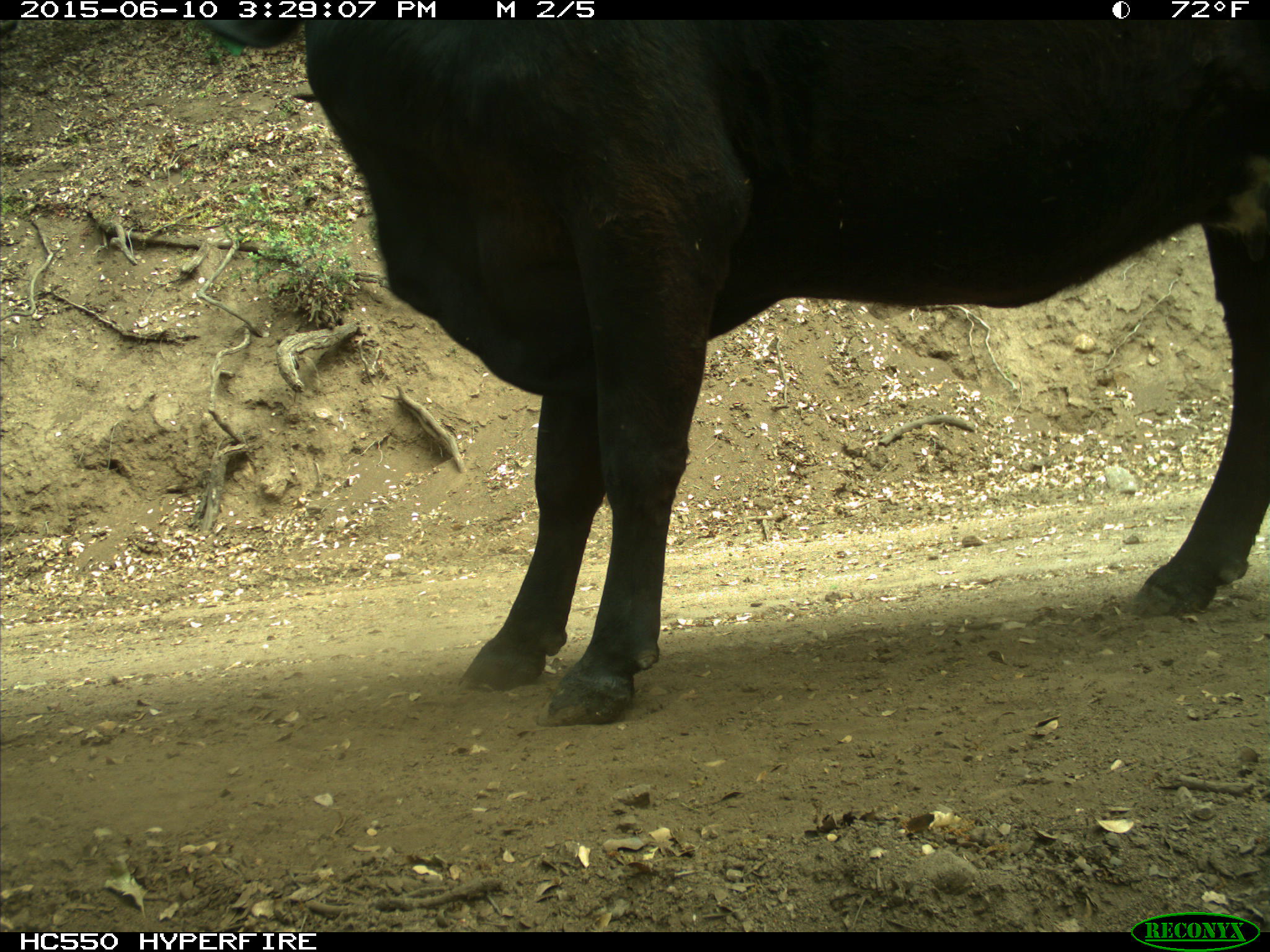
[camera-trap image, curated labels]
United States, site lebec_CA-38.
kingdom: Animalia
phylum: Chordata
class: Mammalia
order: Artiodactyla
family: Bovidae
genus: Bos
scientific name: Bos taurus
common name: domestic cow